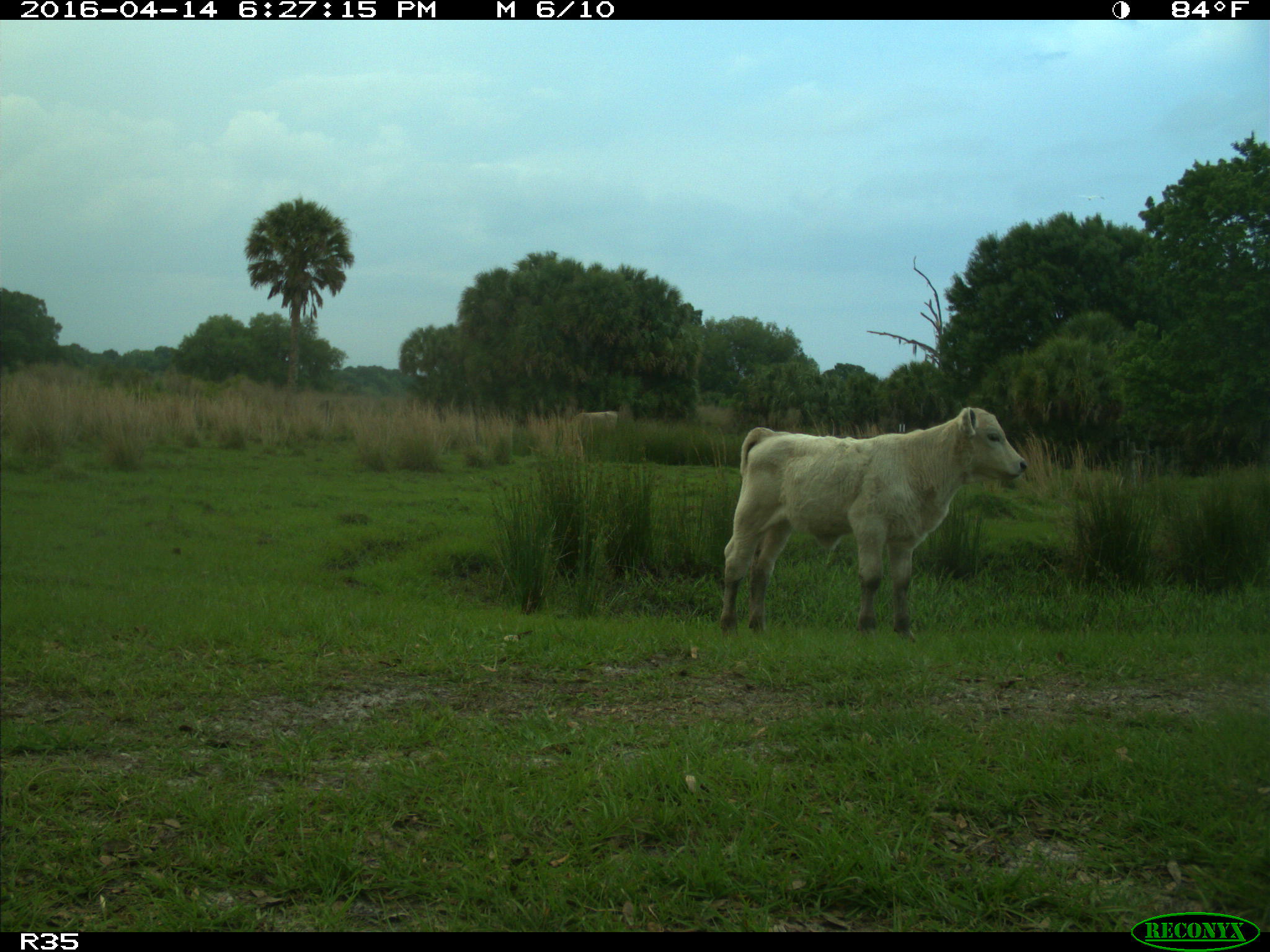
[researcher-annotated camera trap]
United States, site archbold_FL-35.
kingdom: Animalia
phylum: Chordata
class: Mammalia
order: Artiodactyla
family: Bovidae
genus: Bos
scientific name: Bos taurus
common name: domestic cow